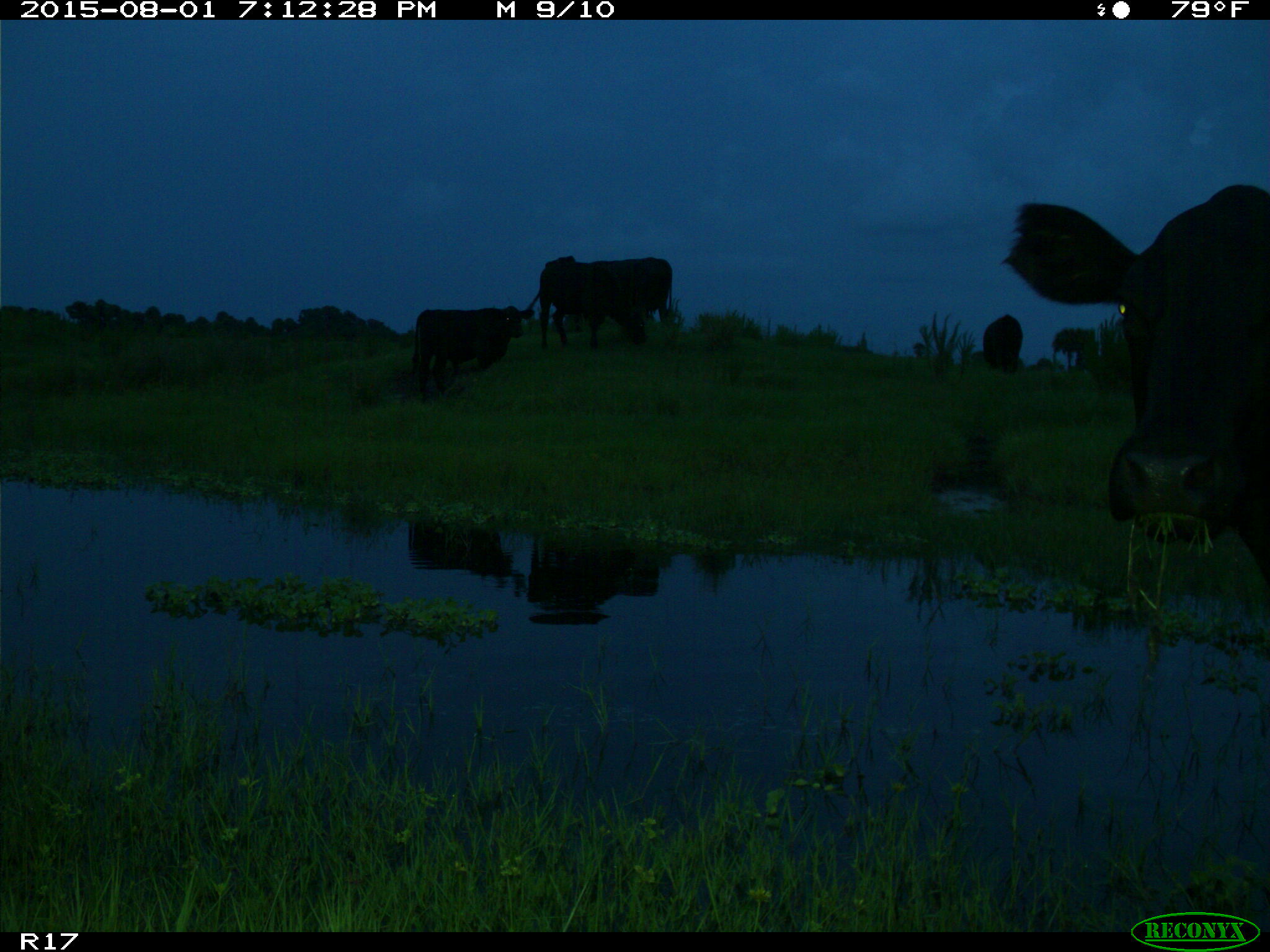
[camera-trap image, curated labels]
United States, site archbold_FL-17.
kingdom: Animalia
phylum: Chordata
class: Mammalia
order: Artiodactyla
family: Bovidae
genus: Bos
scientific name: Bos taurus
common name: domestic cow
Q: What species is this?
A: Bos taurus (domestic cow).